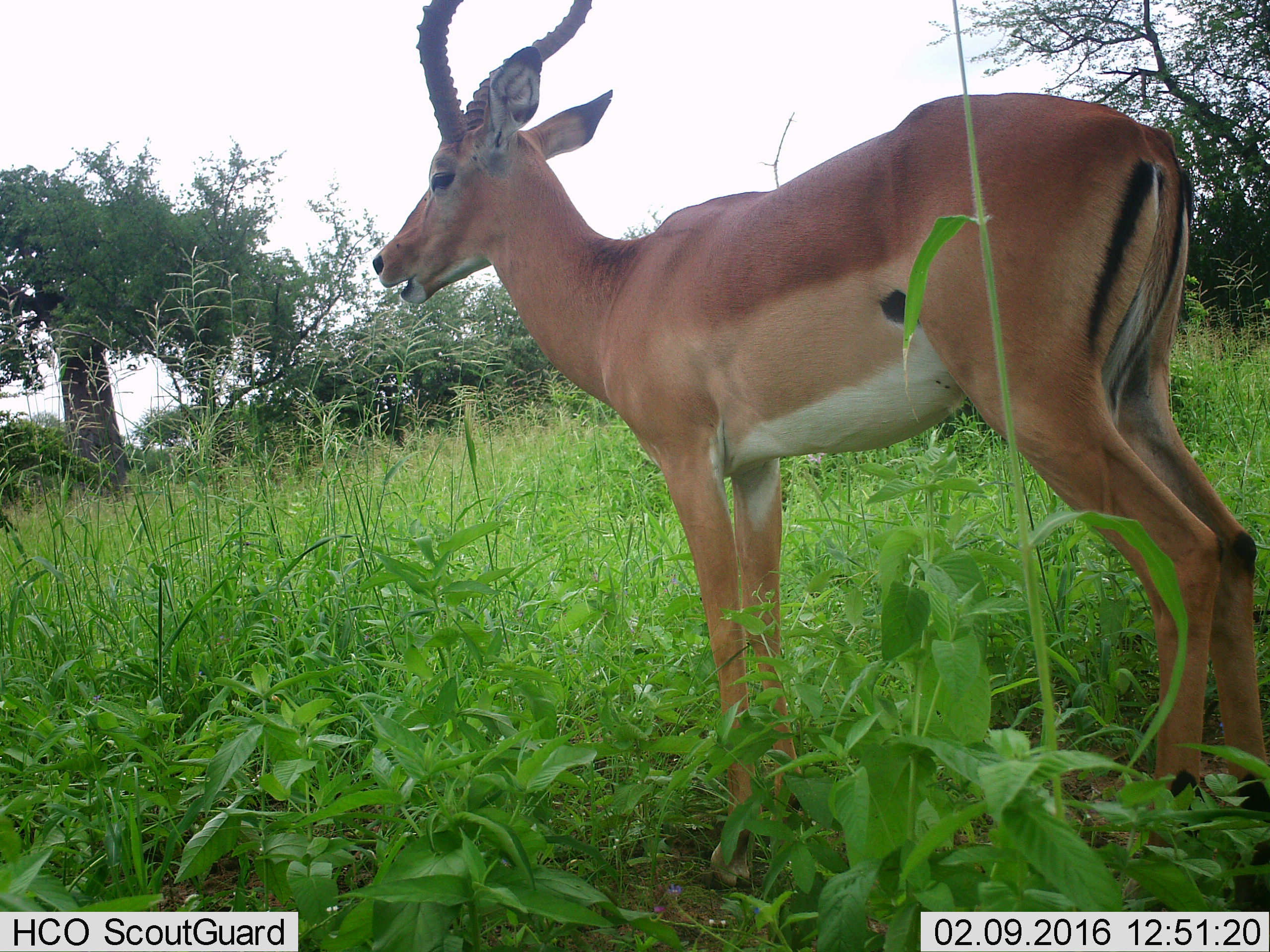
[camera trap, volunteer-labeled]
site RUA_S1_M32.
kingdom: Animalia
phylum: Chordata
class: Mammalia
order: Artiodactyla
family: Bovidae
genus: Aepyceros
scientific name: Aepyceros melampus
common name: impala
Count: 1.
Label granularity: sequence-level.